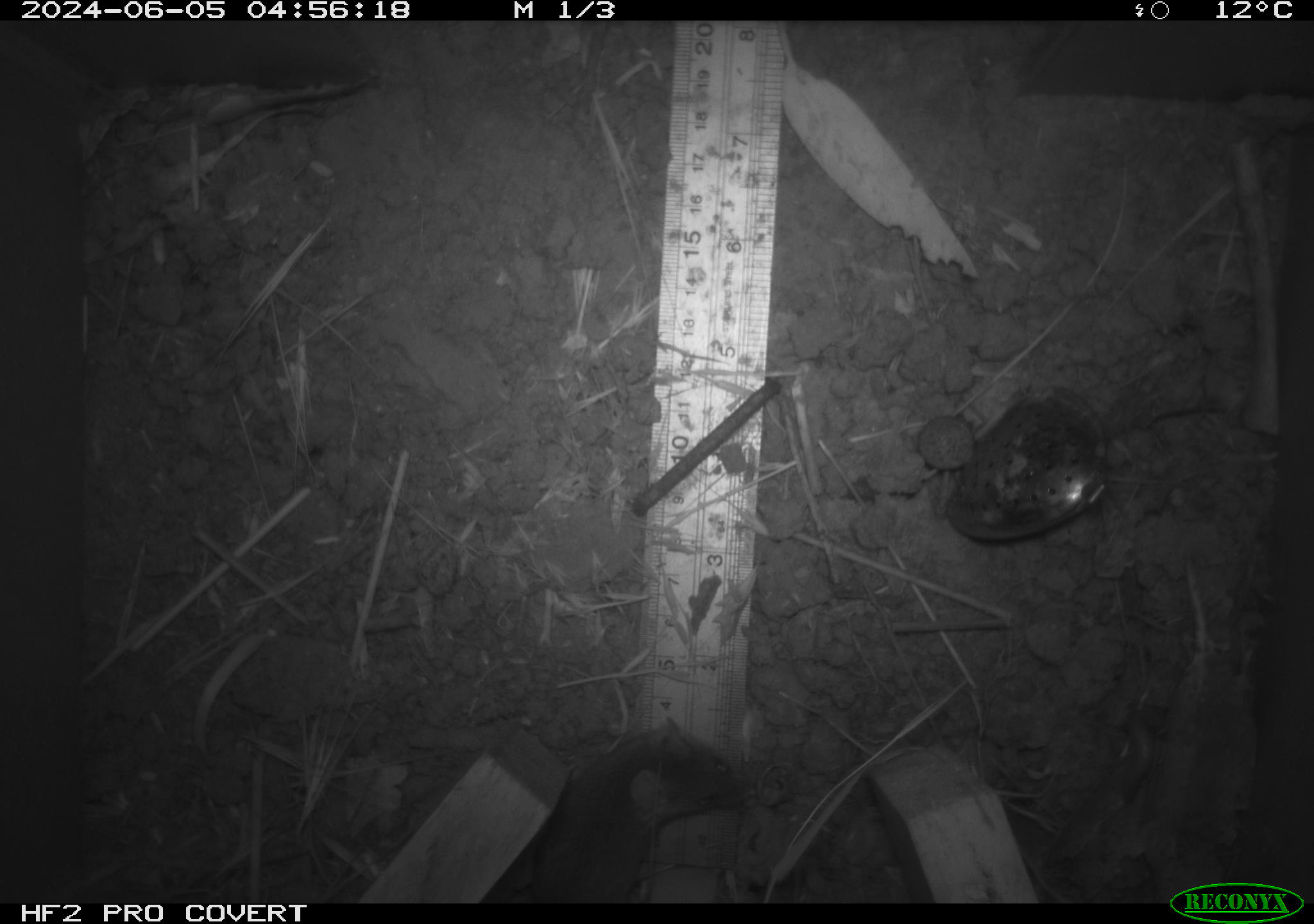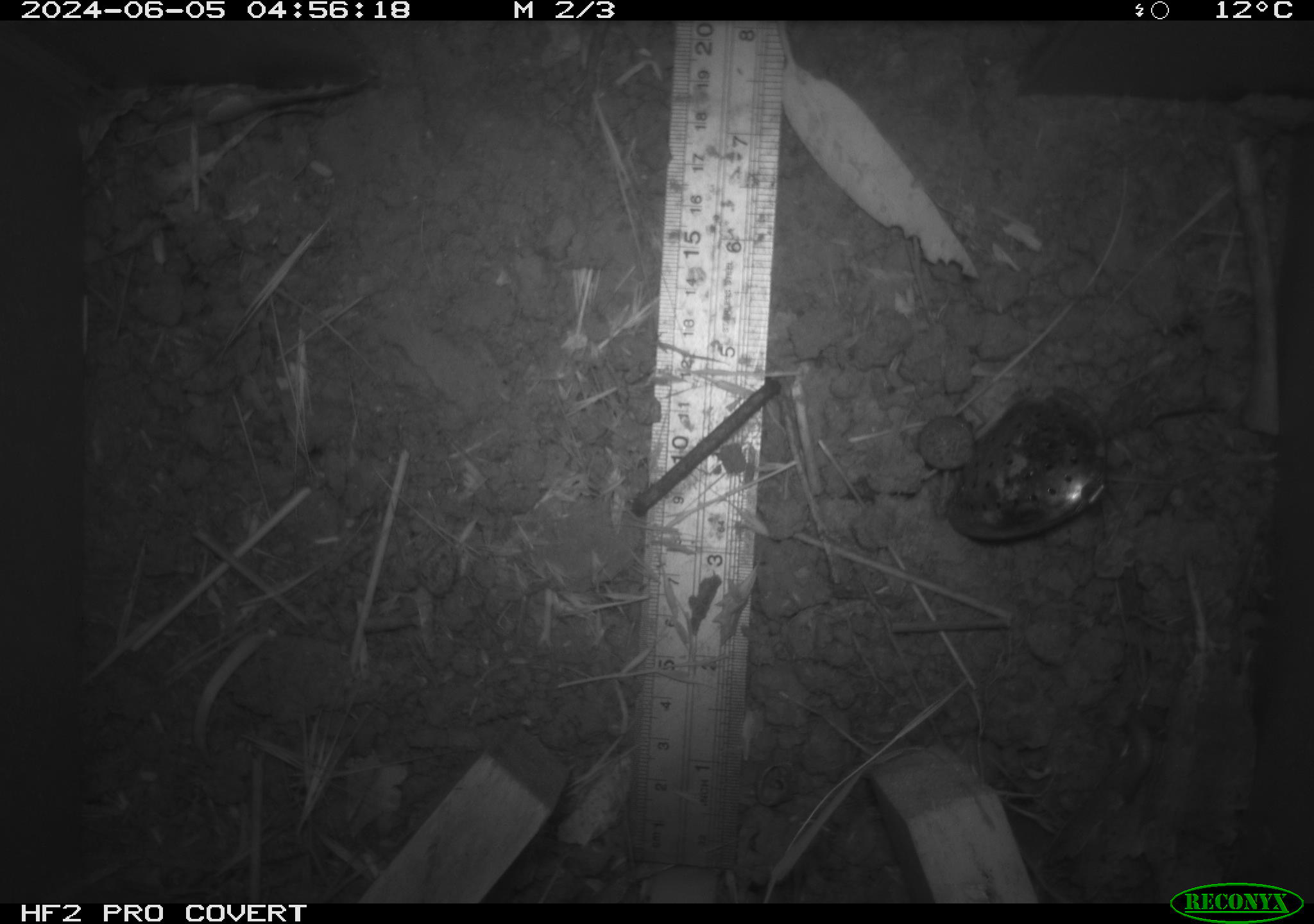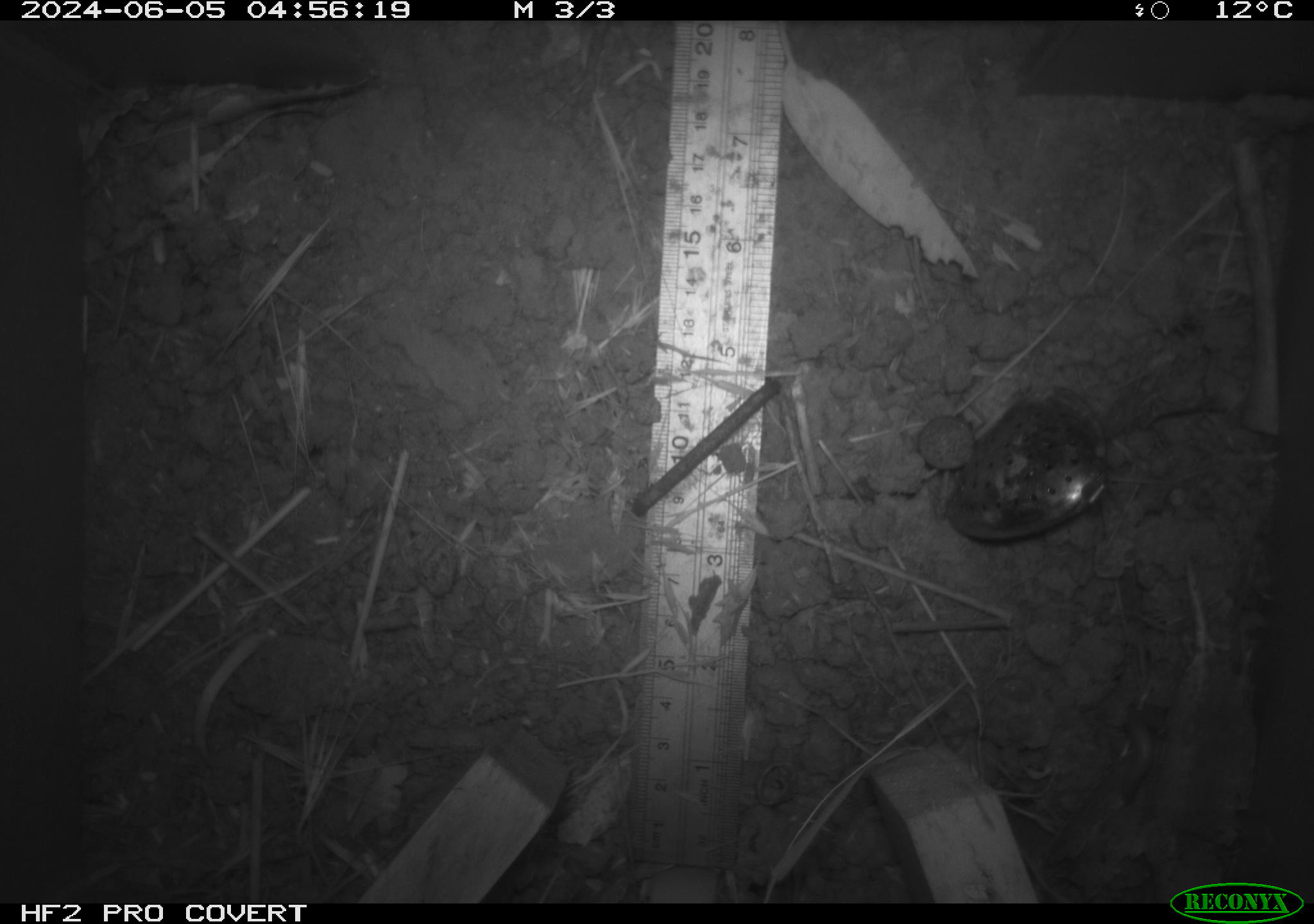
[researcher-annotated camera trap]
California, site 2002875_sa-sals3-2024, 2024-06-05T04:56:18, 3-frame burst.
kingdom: Animalia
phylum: Chordata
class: Mammalia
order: Rodentia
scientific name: Rodentia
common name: mouse species